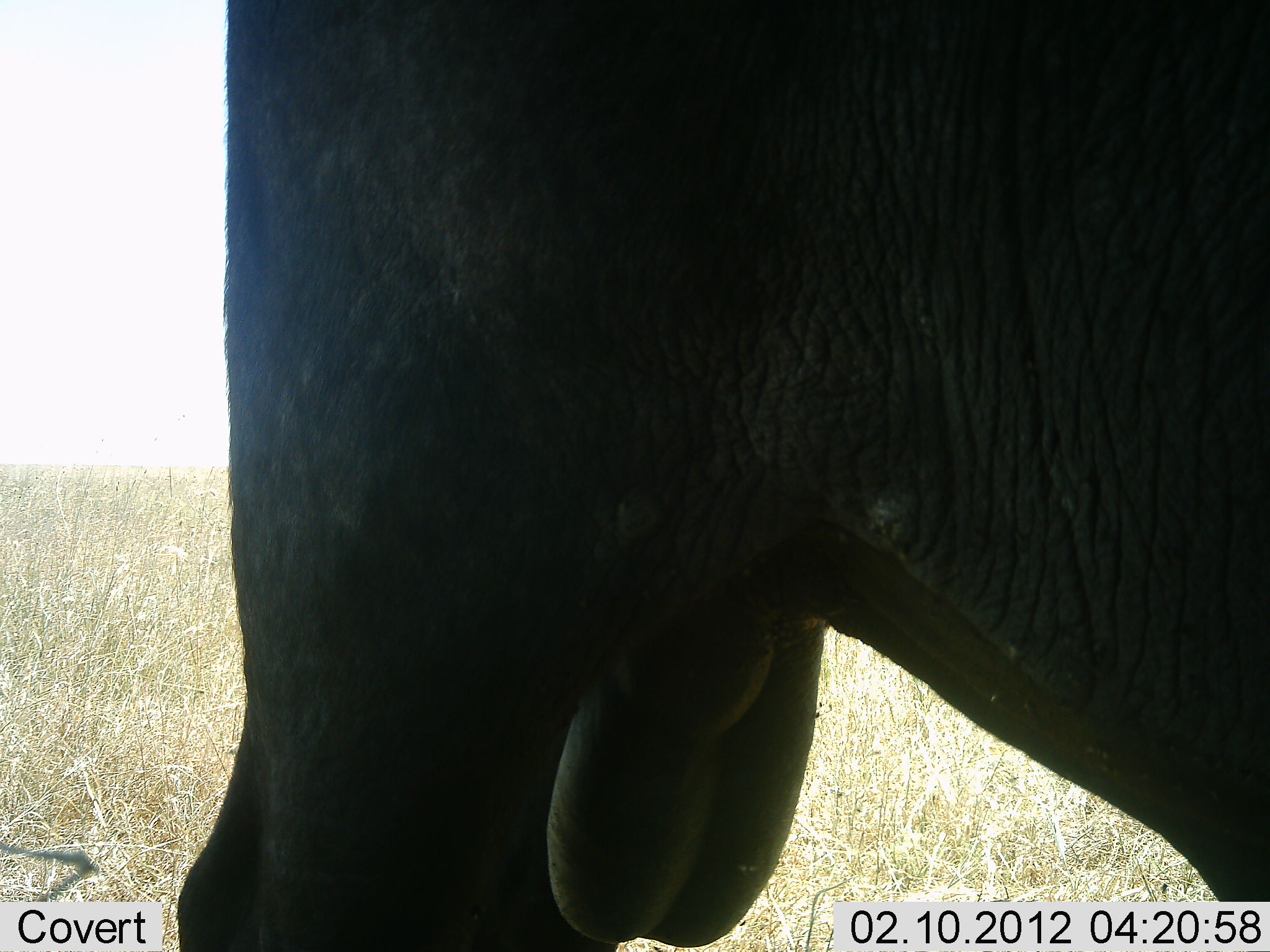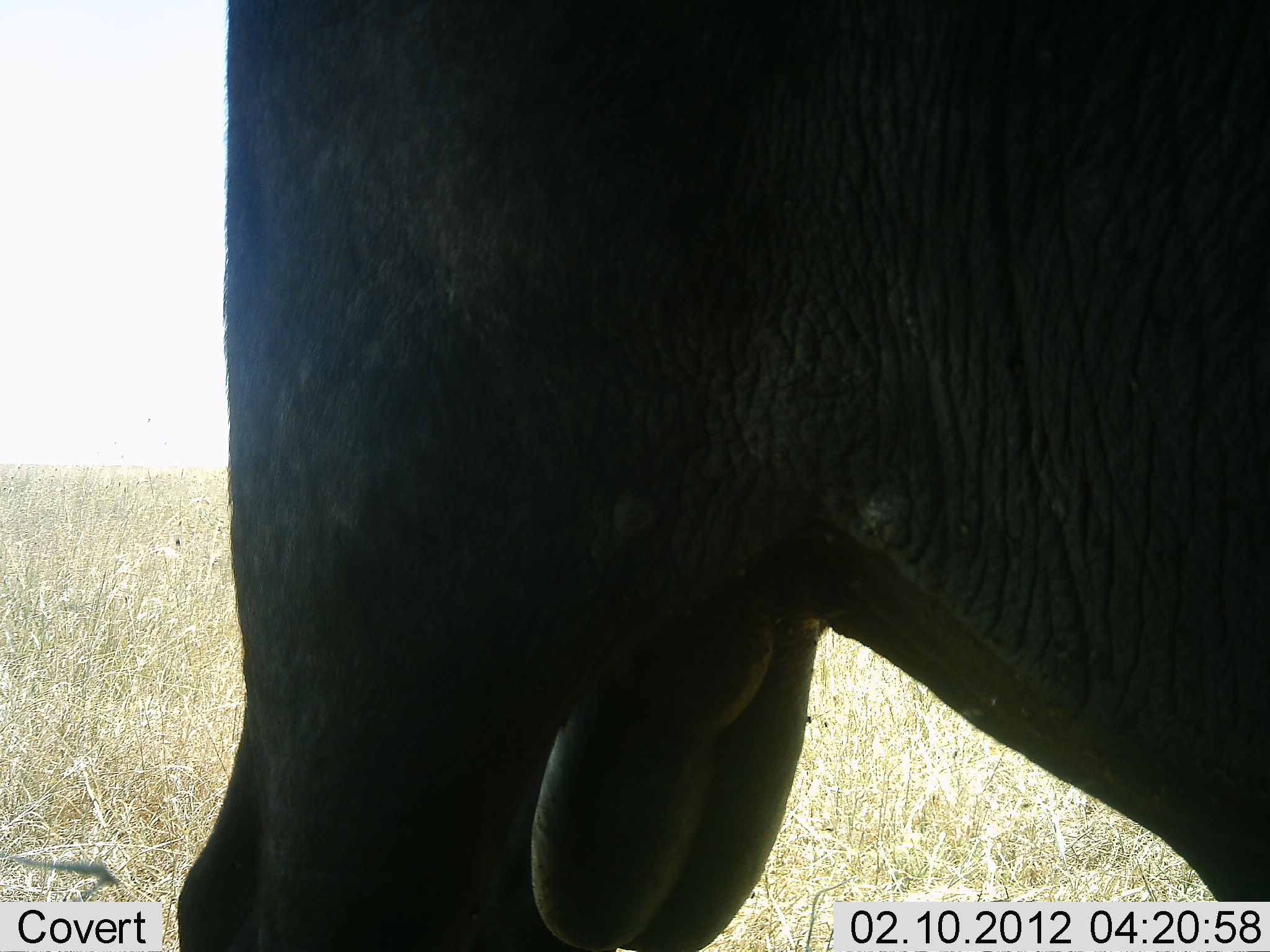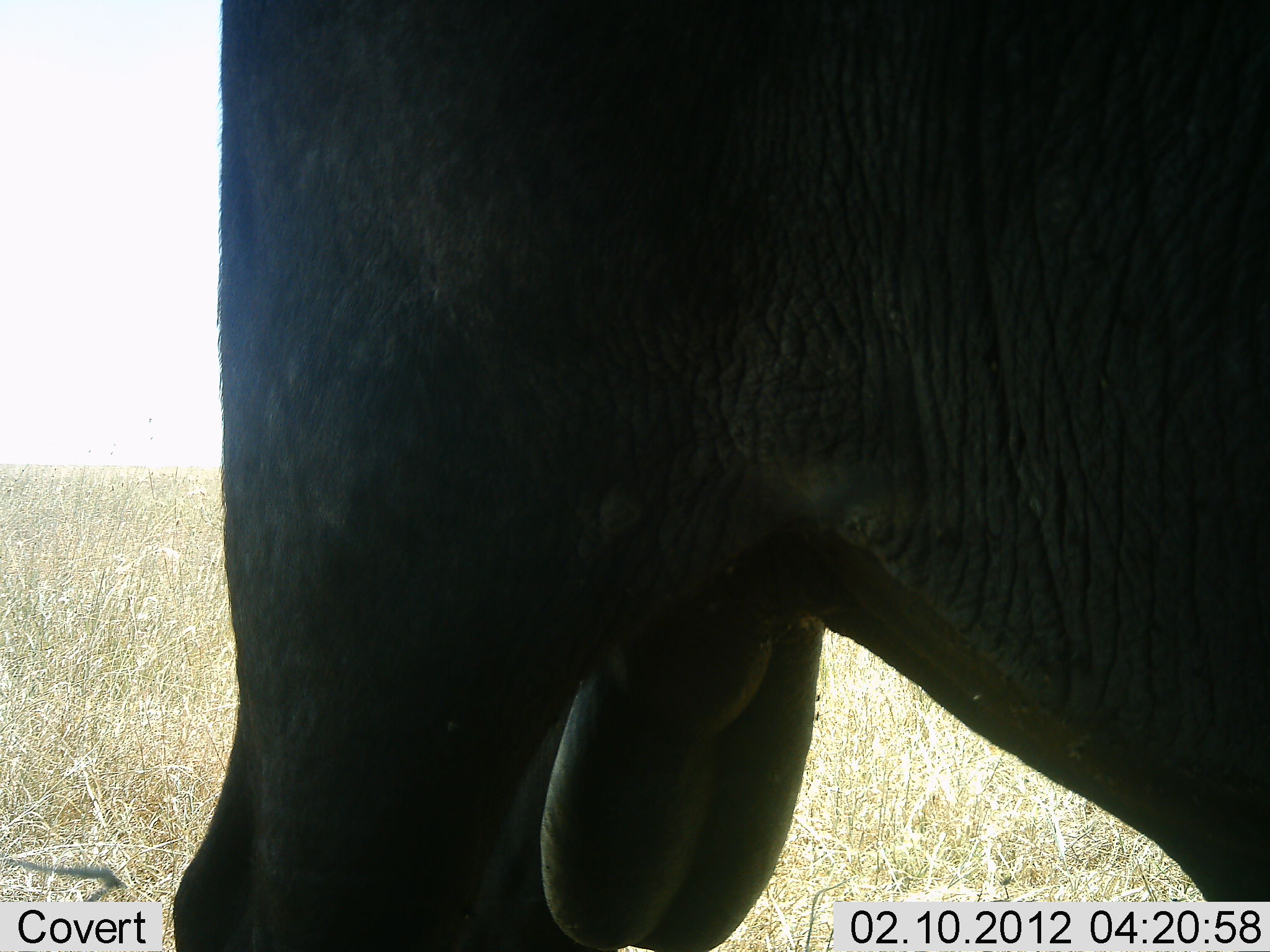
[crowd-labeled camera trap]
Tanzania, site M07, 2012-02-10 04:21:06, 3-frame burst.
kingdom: Animalia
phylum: Chordata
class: Mammalia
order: Proboscidea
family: Elephantidae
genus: Loxodonta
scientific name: Loxodonta africana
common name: african bush elephant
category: elephant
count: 1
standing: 100%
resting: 0%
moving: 0%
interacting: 0%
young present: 0%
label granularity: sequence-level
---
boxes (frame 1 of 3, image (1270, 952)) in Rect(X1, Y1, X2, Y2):
animal: Rect(172, 0, 1270, 952)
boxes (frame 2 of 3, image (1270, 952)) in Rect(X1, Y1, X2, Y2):
animal: Rect(176, 0, 1270, 952)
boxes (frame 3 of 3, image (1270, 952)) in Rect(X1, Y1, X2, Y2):
animal: Rect(173, 1, 1269, 952)